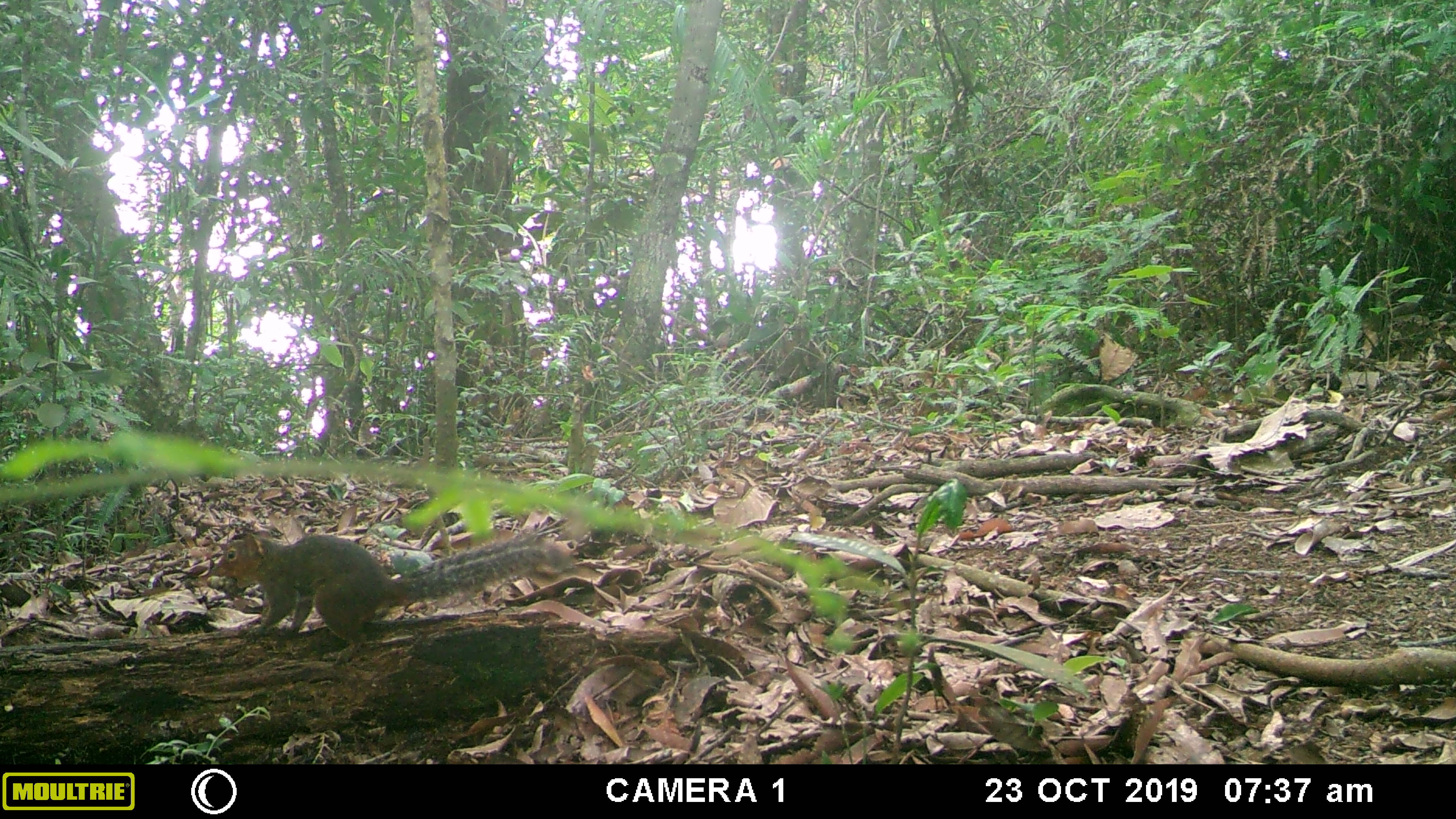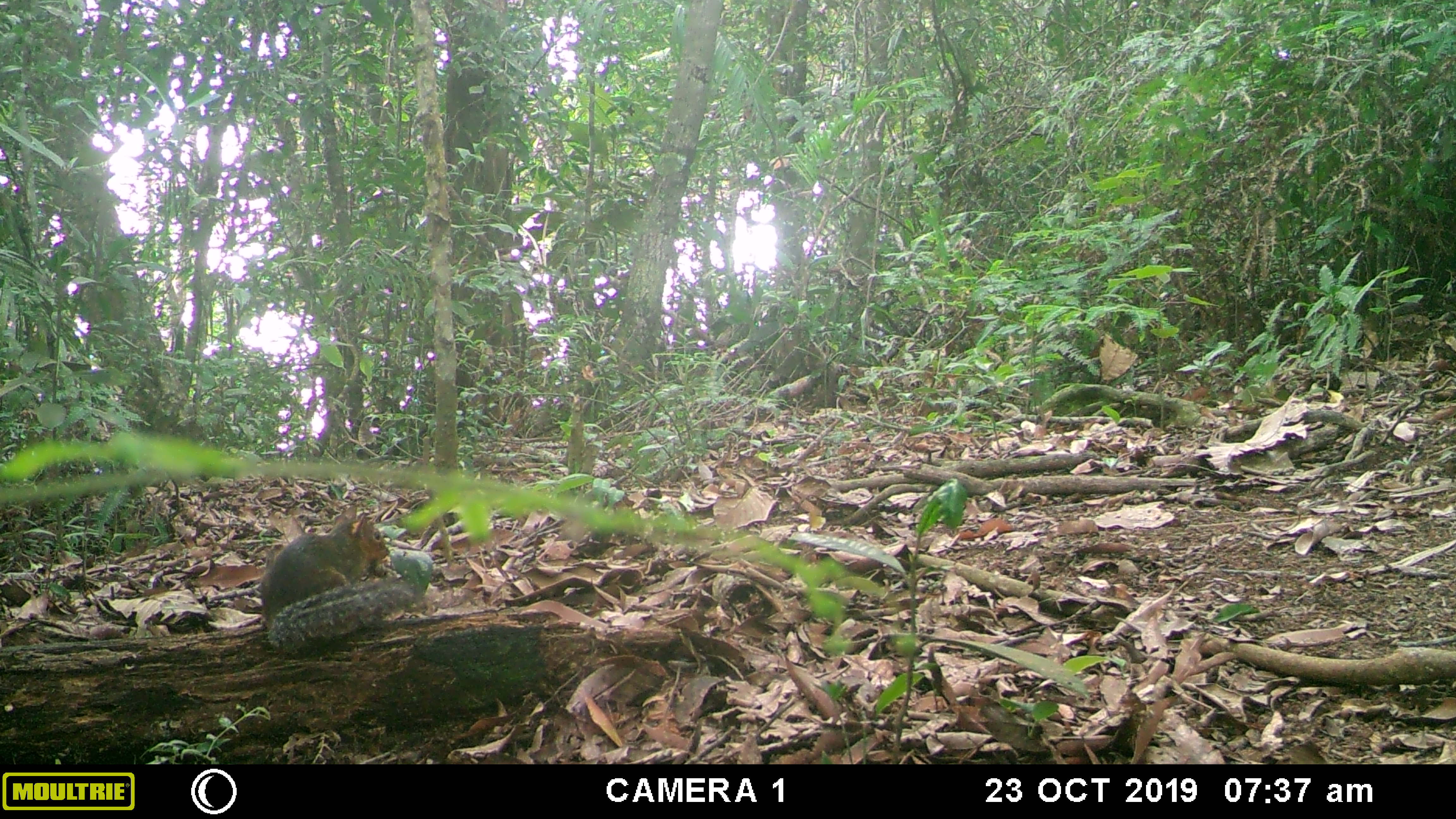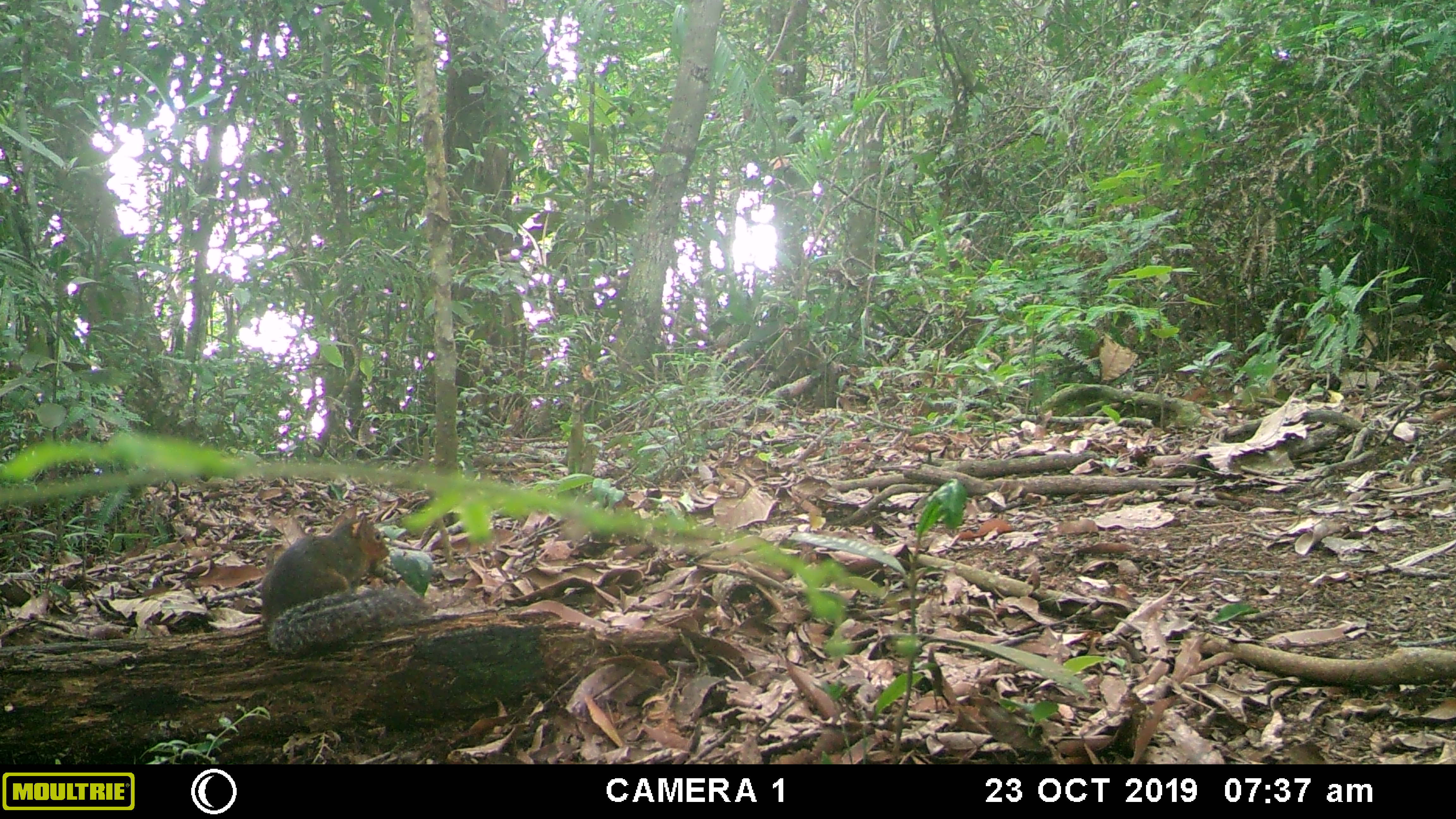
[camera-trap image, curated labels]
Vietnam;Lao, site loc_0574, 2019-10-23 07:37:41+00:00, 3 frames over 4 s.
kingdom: Animalia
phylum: Chordata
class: Mammalia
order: Rodentia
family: Sciuridae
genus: Dremomys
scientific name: Dremomys rufigenis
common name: red-cheeked squirrel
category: red cheeked squirrel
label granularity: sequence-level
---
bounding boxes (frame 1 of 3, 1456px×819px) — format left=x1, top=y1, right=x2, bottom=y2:
red cheeked squirrel: left=212, top=529, right=575, bottom=664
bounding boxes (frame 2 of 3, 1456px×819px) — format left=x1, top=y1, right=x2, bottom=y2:
red cheeked squirrel: left=256, top=512, right=413, bottom=656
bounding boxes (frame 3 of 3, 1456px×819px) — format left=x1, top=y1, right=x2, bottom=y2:
red cheeked squirrel: left=259, top=512, right=435, bottom=654